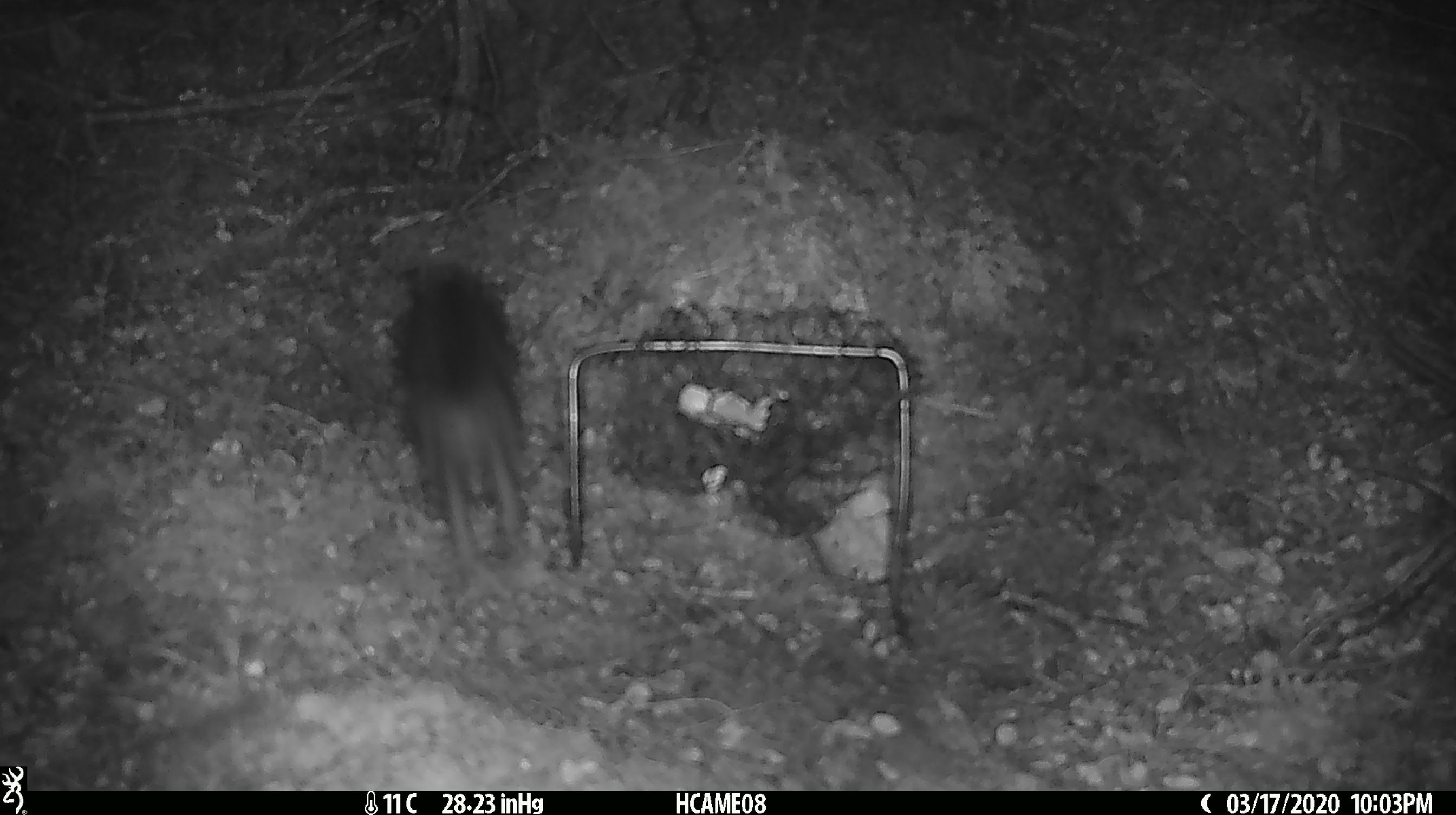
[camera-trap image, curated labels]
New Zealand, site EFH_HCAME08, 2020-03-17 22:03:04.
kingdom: Animalia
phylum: Chordata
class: Mammalia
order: Rodentia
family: Muridae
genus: Rattus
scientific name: Rattus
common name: rat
Rat (Rattus).